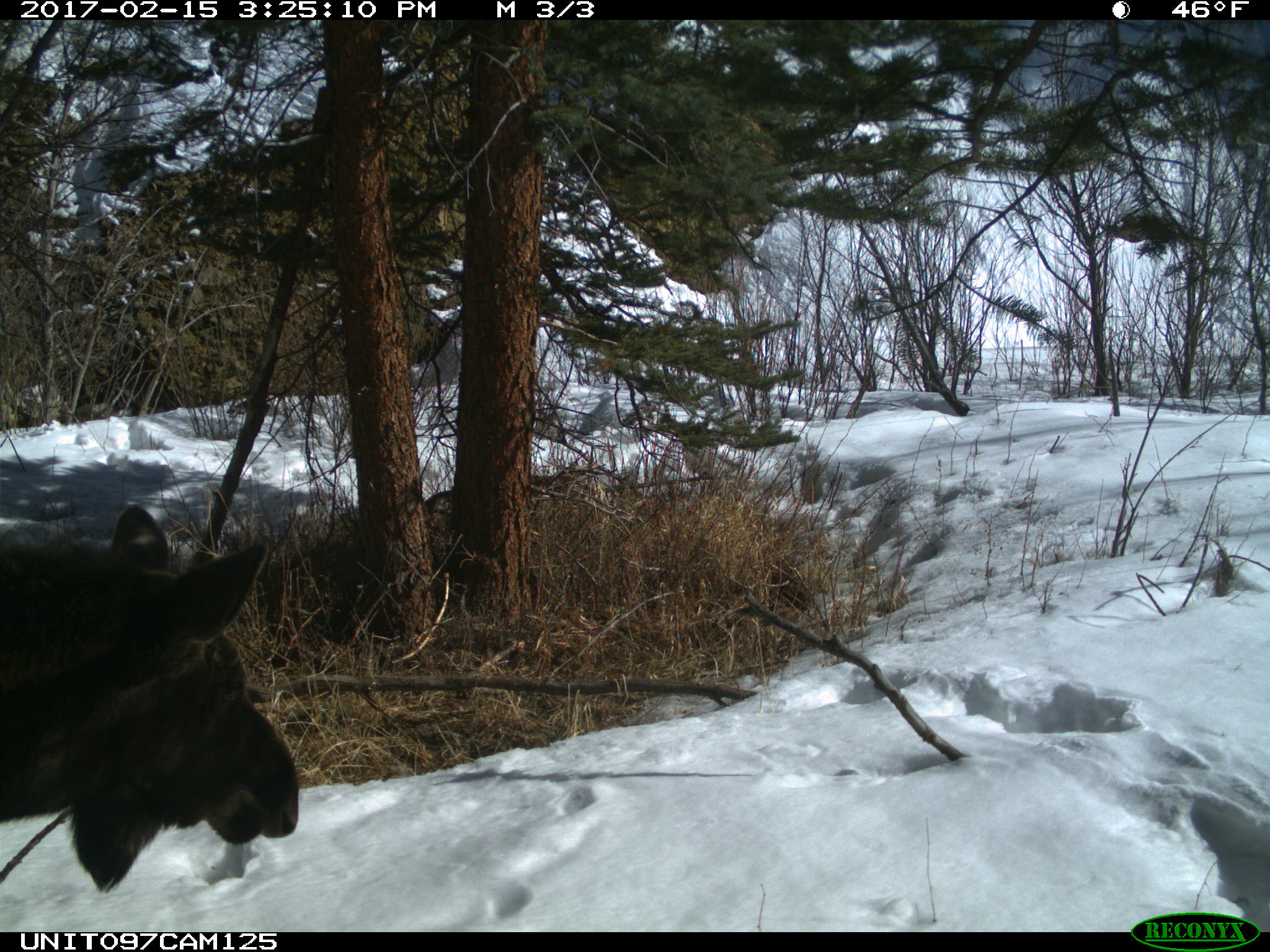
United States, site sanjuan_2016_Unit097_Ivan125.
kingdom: Animalia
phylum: Chordata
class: Mammalia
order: Artiodactyla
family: Cervidae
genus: Alces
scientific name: Alces alces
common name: moose